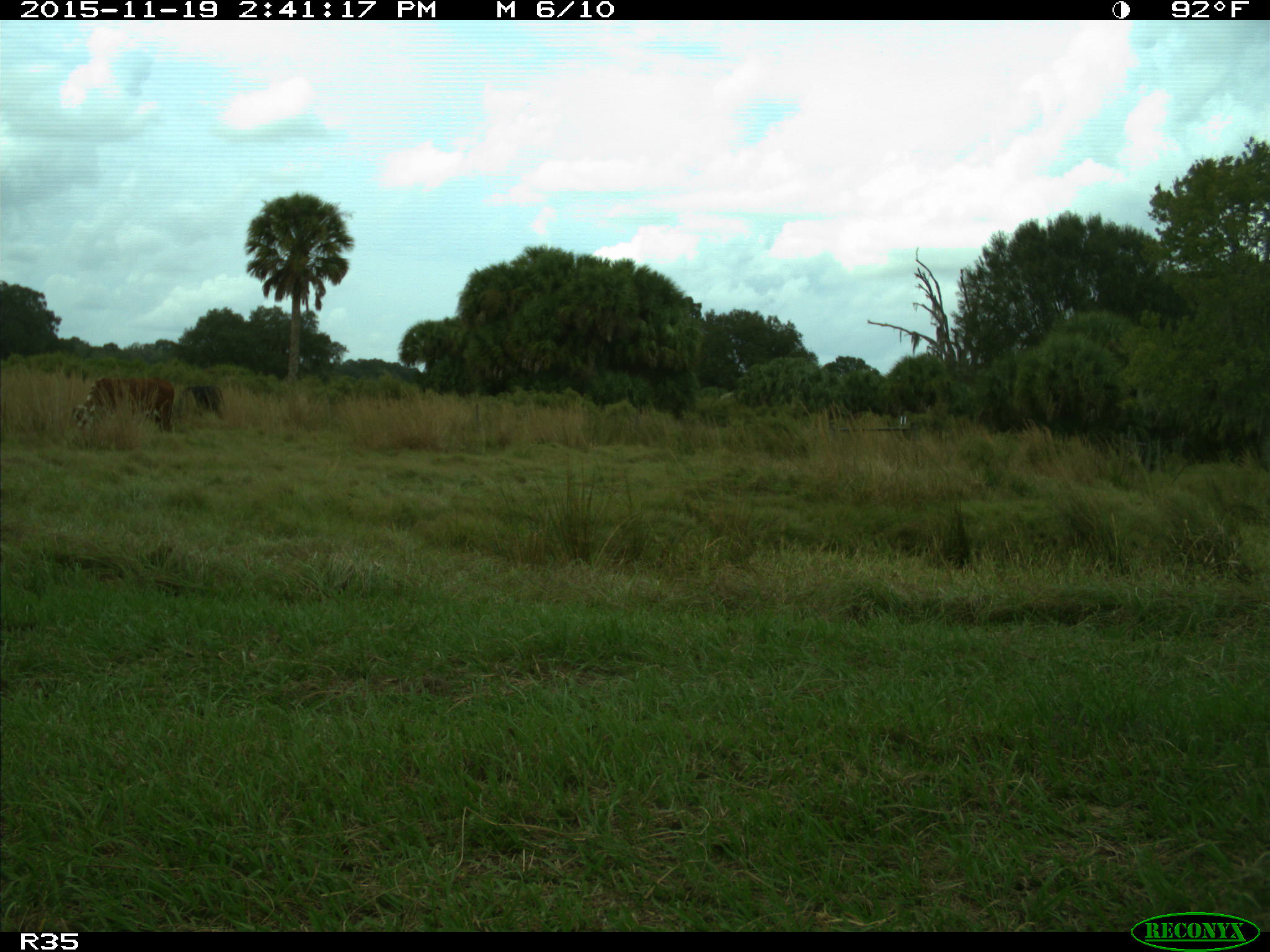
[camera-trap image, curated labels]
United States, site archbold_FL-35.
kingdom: Animalia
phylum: Chordata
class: Mammalia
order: Artiodactyla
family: Bovidae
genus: Bos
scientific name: Bos taurus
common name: domestic cow